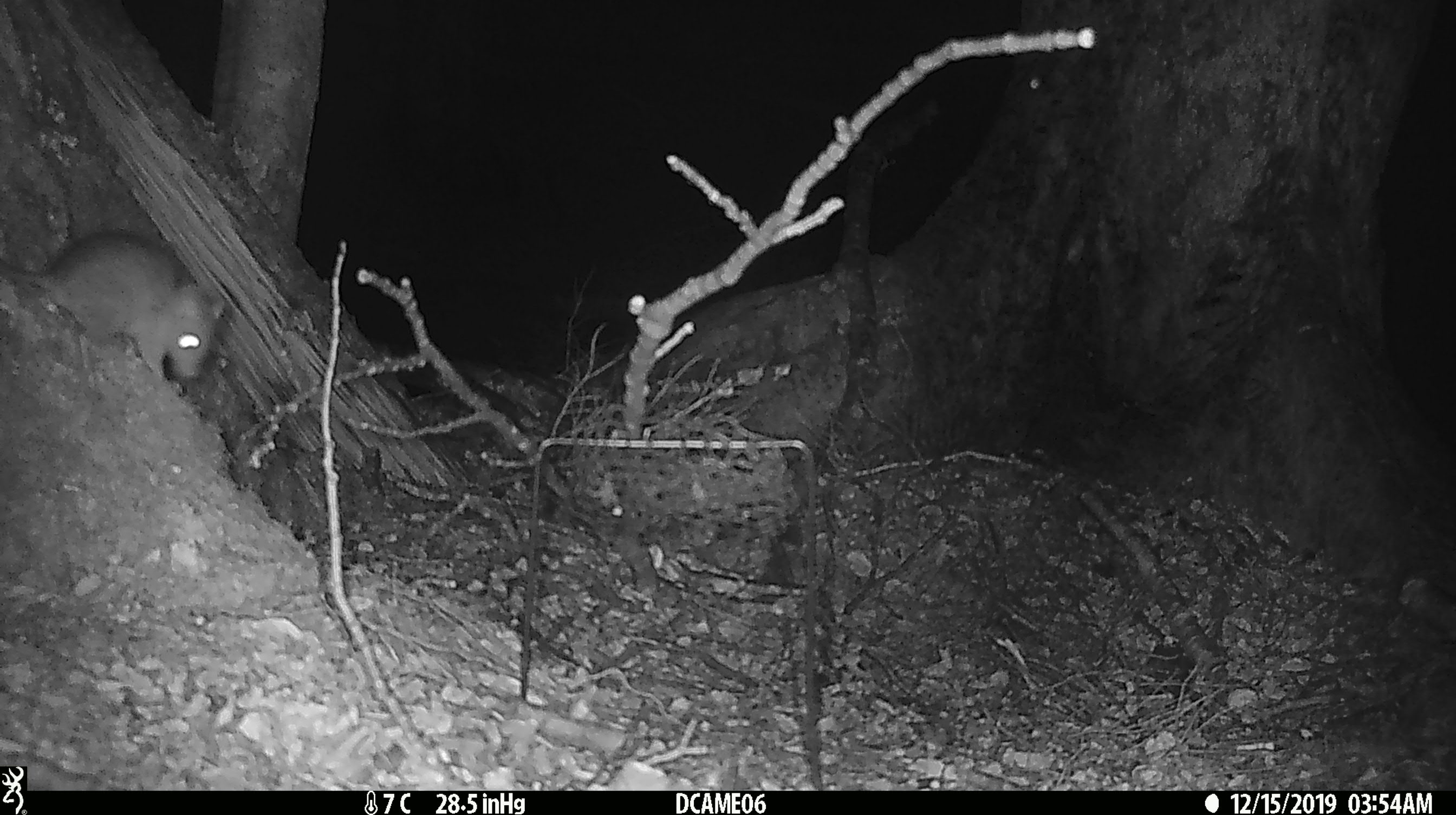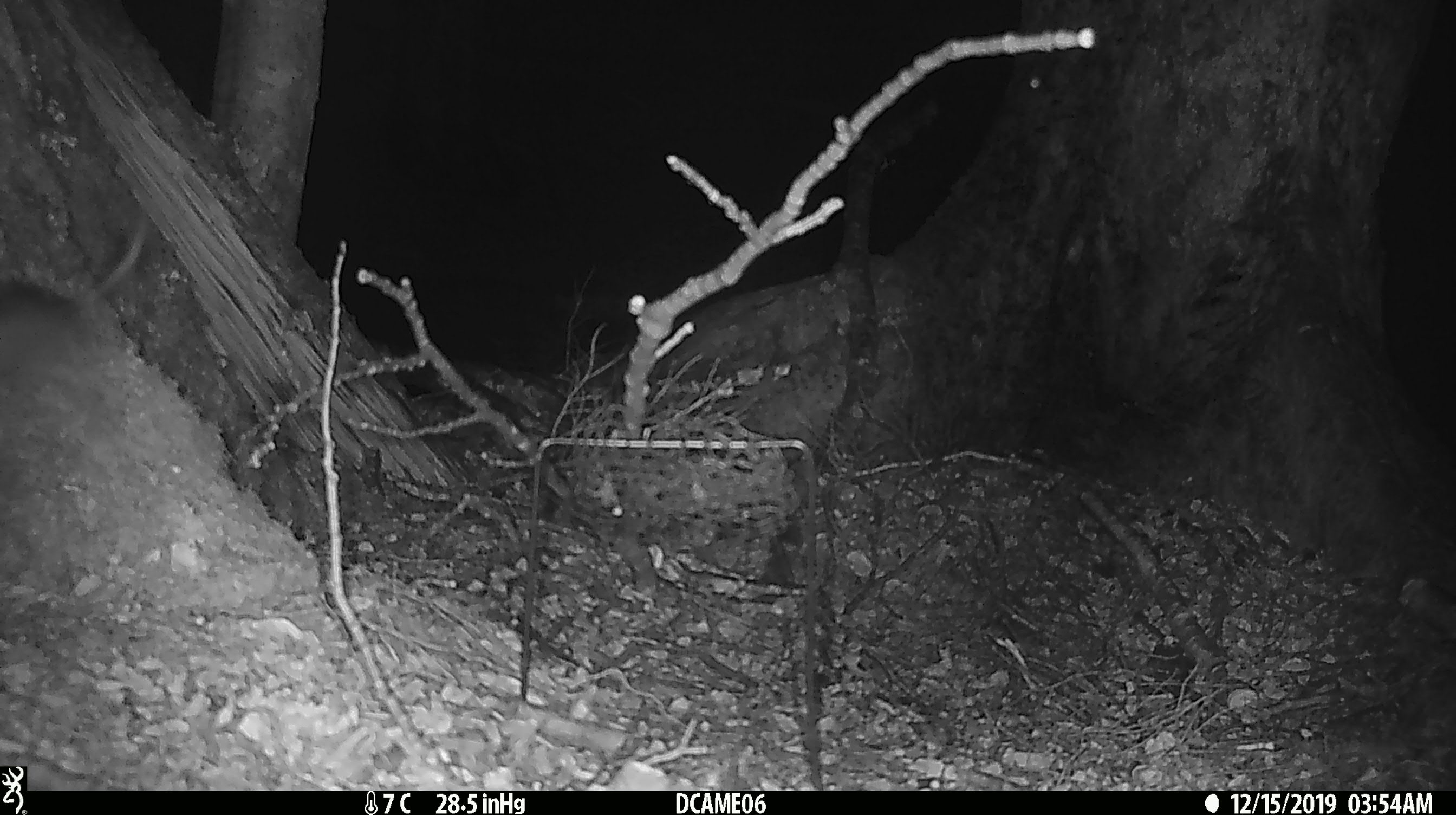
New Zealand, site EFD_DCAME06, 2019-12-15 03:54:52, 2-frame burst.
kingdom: Animalia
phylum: Chordata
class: Mammalia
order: Rodentia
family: Muridae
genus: Rattus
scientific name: Rattus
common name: rat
Rat (Rattus).